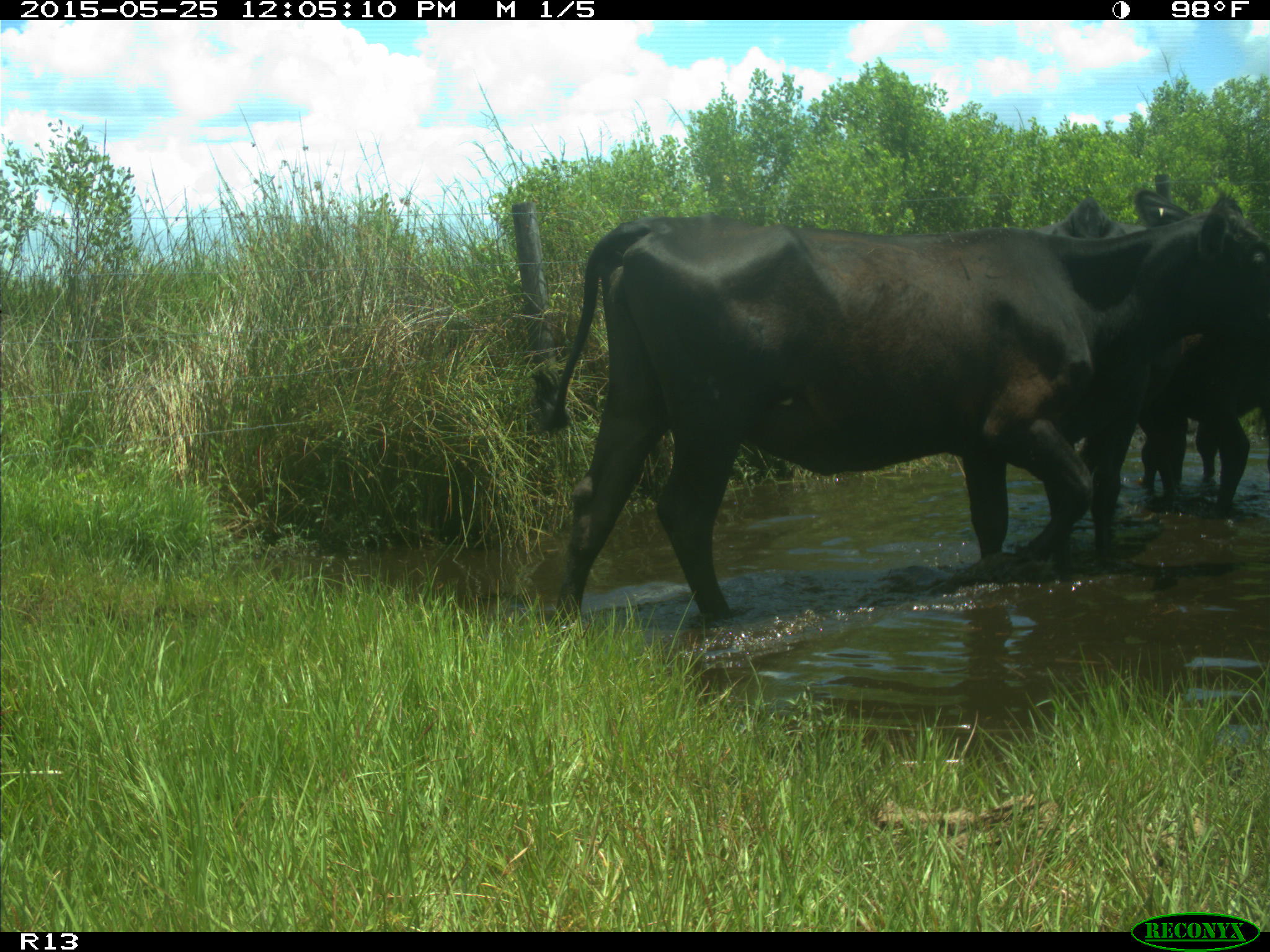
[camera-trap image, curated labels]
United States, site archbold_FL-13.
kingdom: Animalia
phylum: Chordata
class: Mammalia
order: Artiodactyla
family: Bovidae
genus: Bos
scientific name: Bos taurus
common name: domestic cow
Bos taurus (domestic cow).